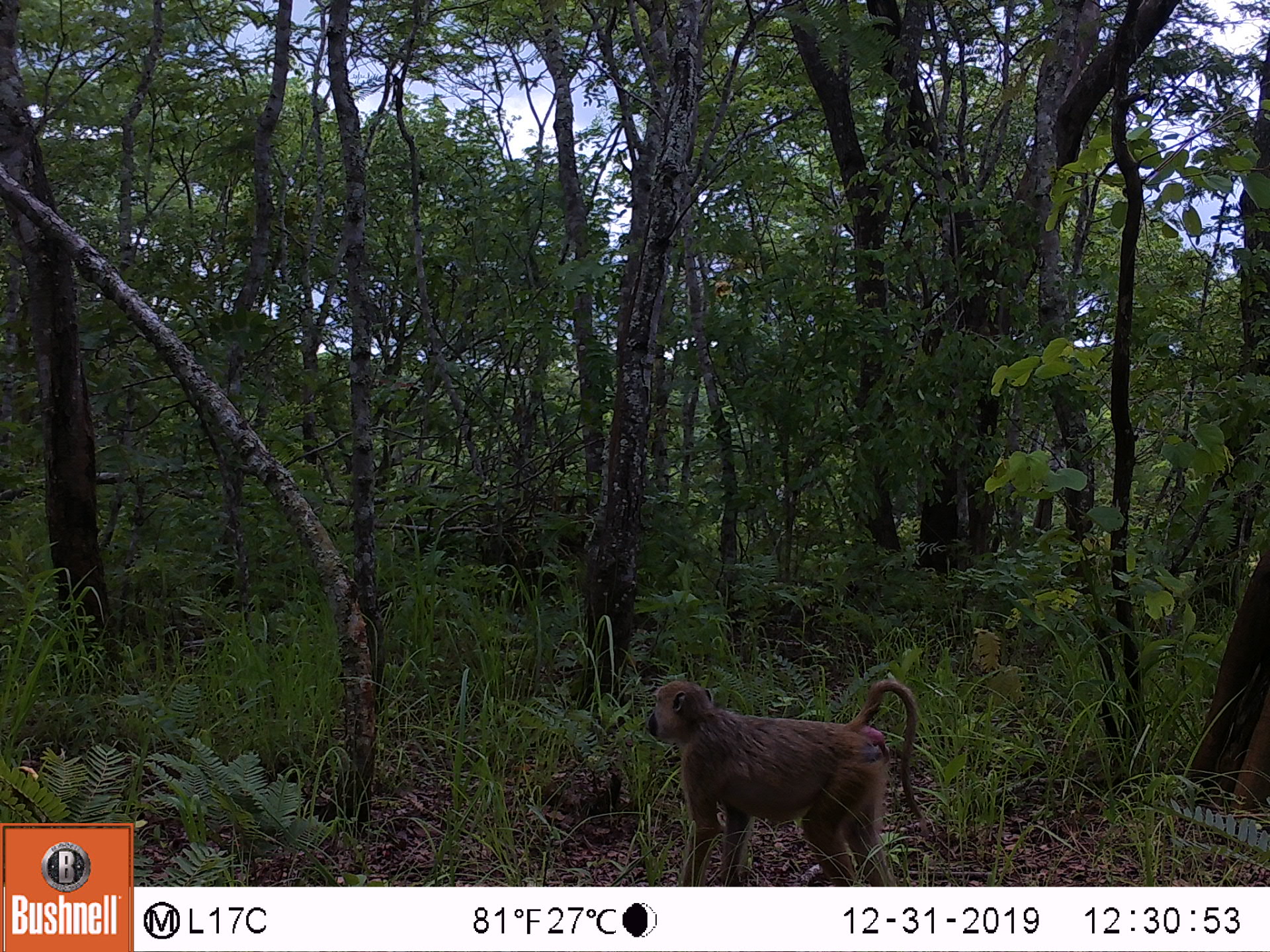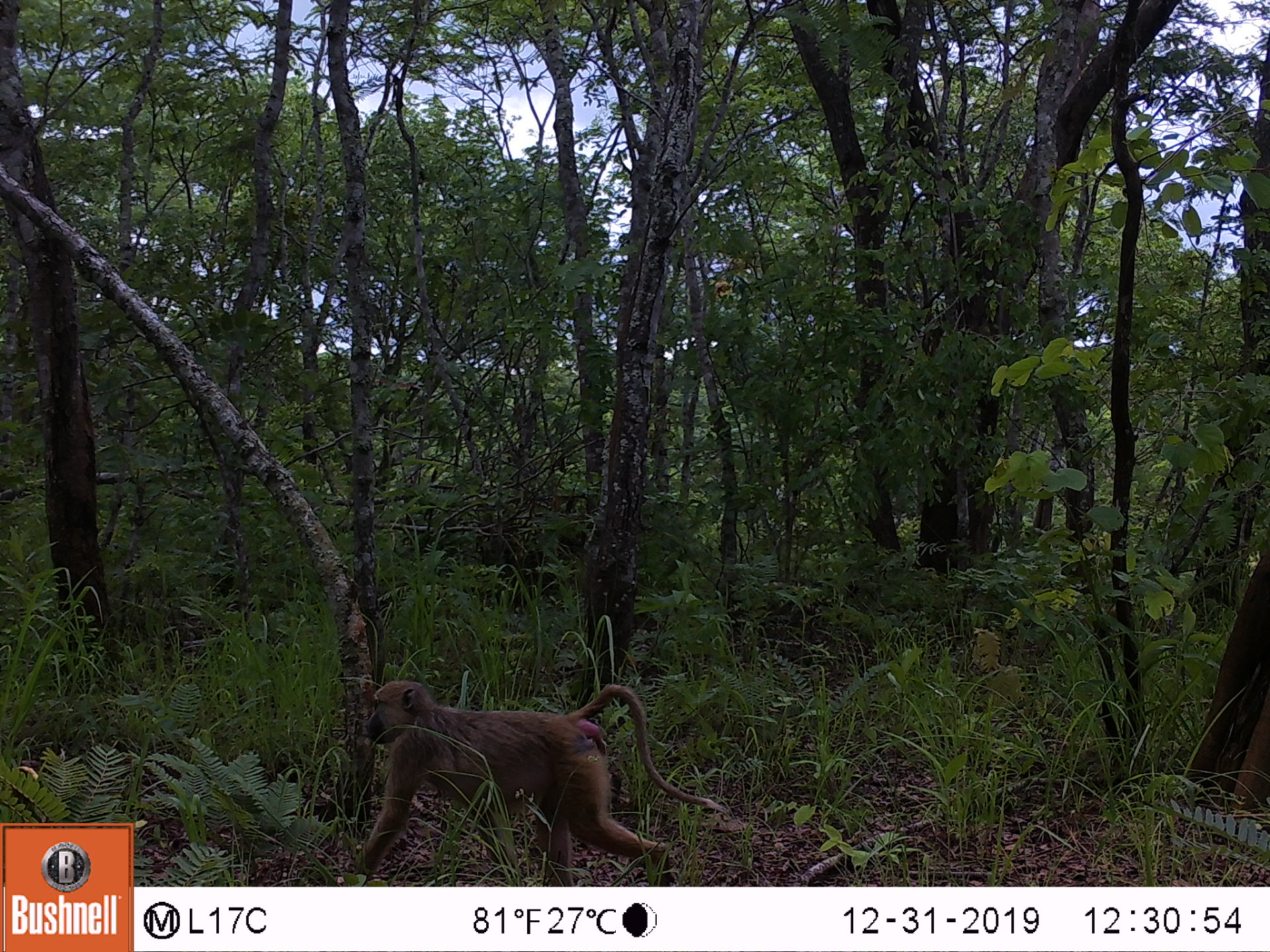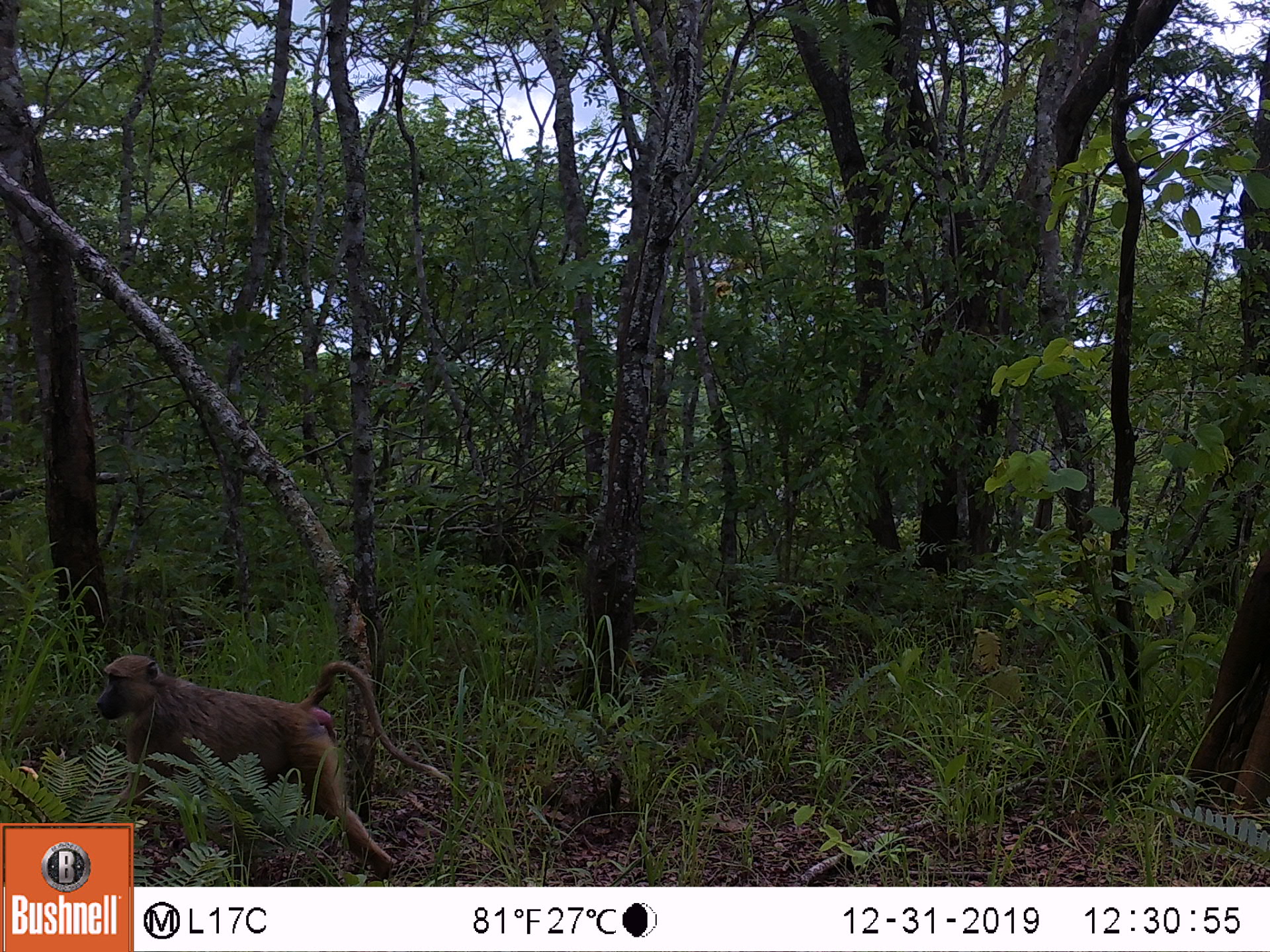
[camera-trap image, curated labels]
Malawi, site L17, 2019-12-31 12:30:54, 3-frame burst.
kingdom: Animalia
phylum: Chordata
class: Mammalia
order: Primates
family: Cercopithecidae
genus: Papio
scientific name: Papio cynocephalus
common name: yellow baboon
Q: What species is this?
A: Yellow baboon (Papio cynocephalus).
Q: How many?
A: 1.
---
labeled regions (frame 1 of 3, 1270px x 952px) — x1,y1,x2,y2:
yellow baboon: 637,675,924,887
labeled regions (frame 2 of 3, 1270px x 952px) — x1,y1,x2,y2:
yellow baboon: 351,665,710,880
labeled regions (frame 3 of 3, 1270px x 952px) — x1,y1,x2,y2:
yellow baboon: 88,651,440,819